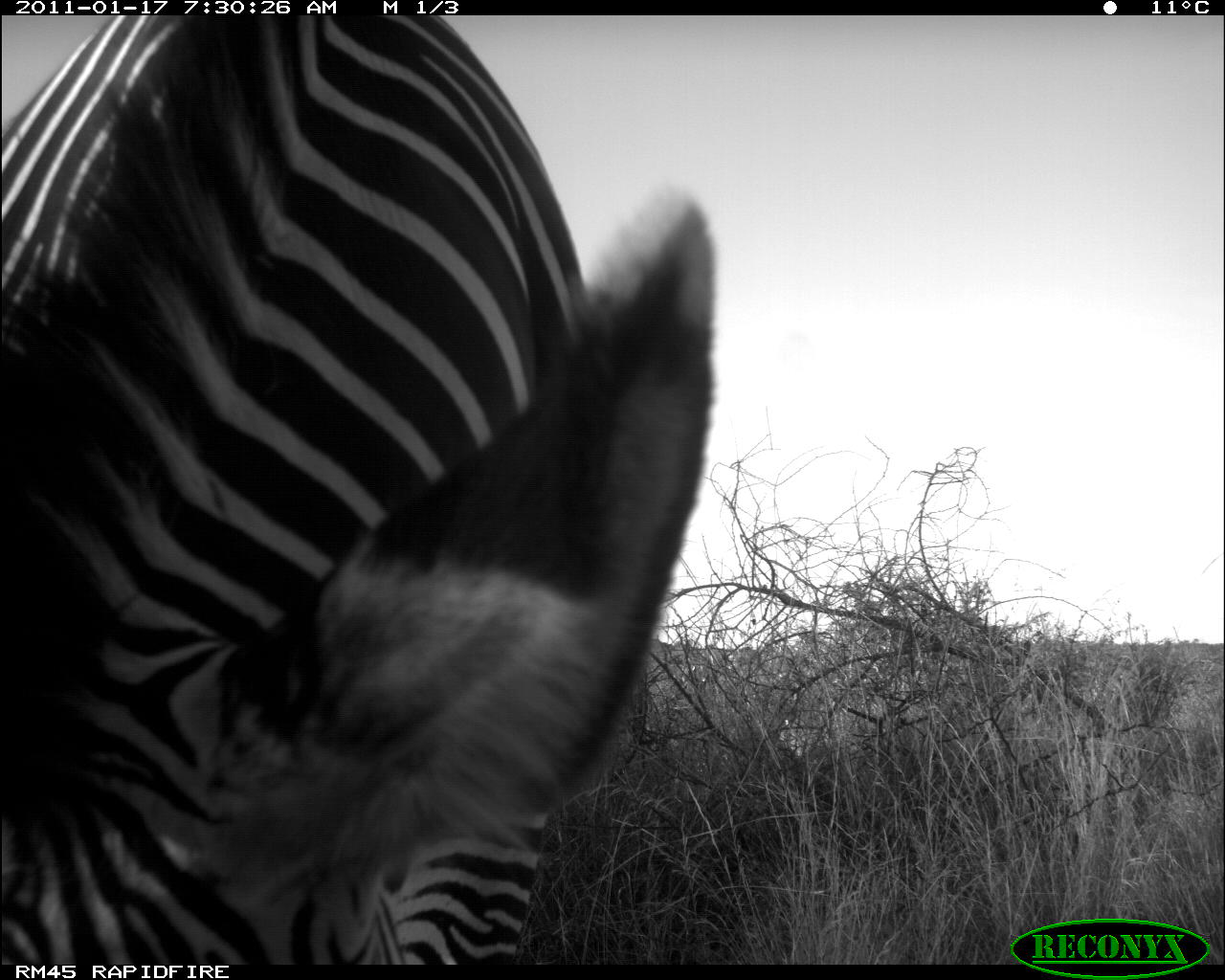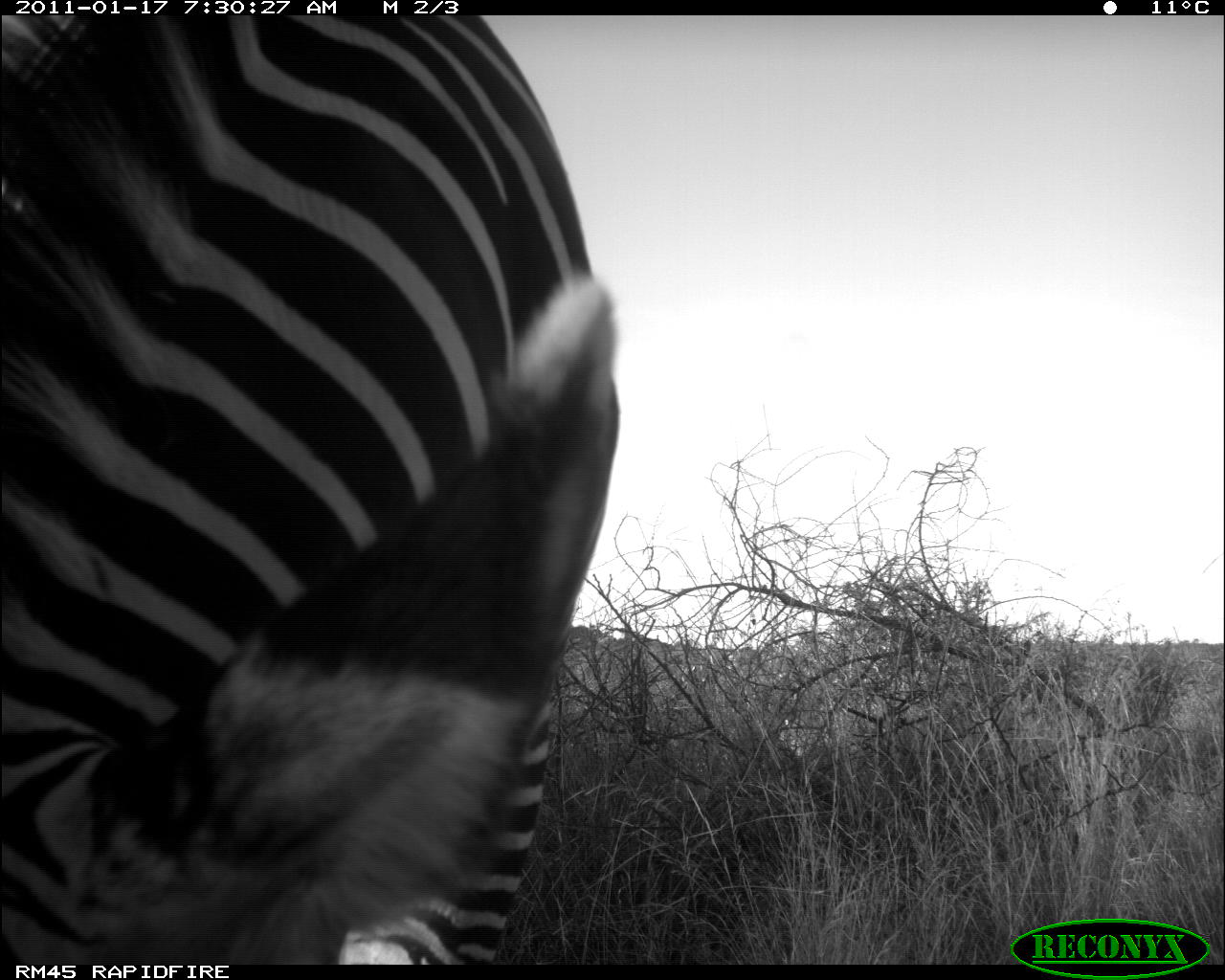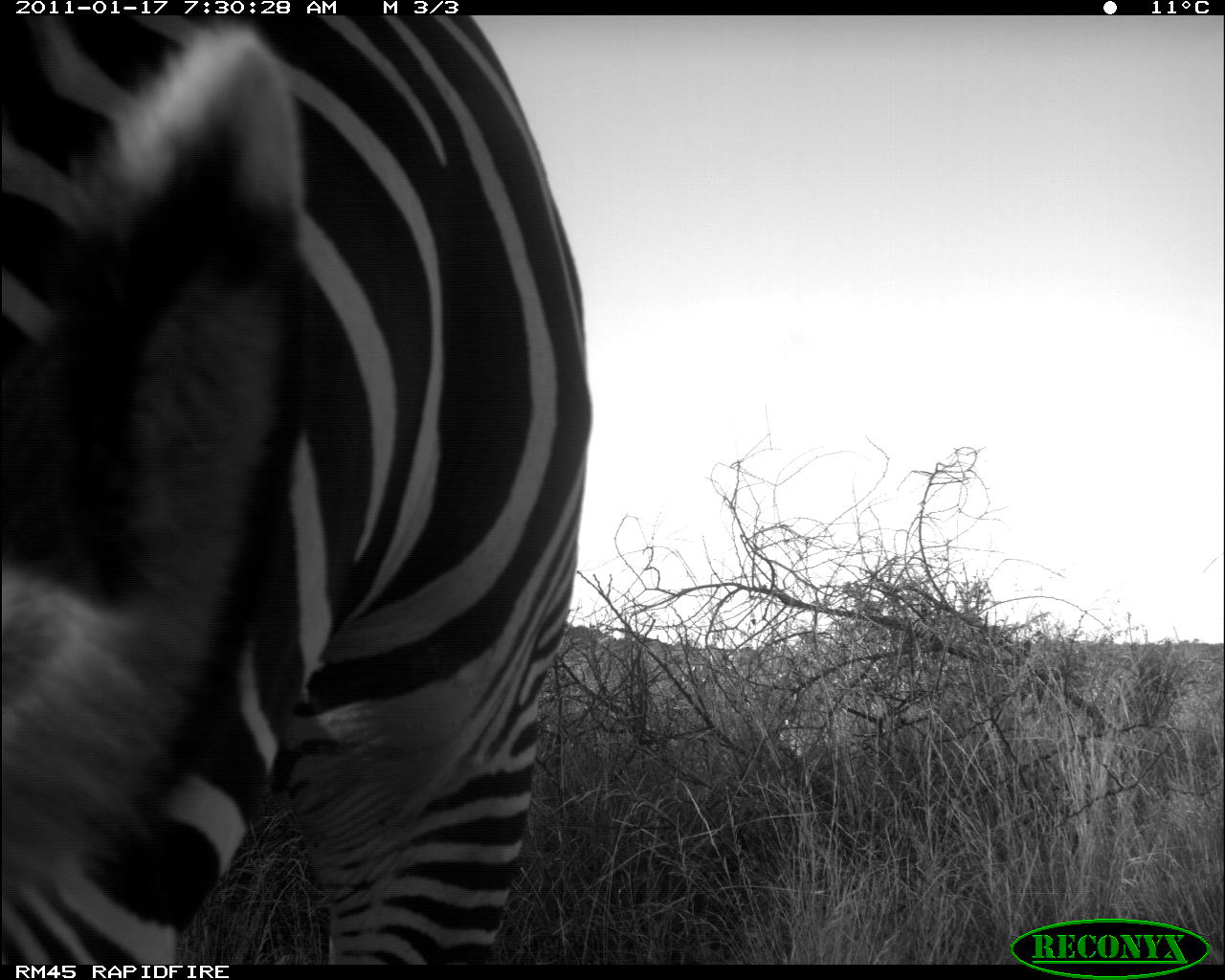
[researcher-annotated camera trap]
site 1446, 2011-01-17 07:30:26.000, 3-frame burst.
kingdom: Animalia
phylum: Chordata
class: Mammalia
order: Perissodactyla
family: Equidae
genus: Equus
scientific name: Equus grevyi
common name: grévy's zebra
Equus grevyi (grévy's zebra), count 1.